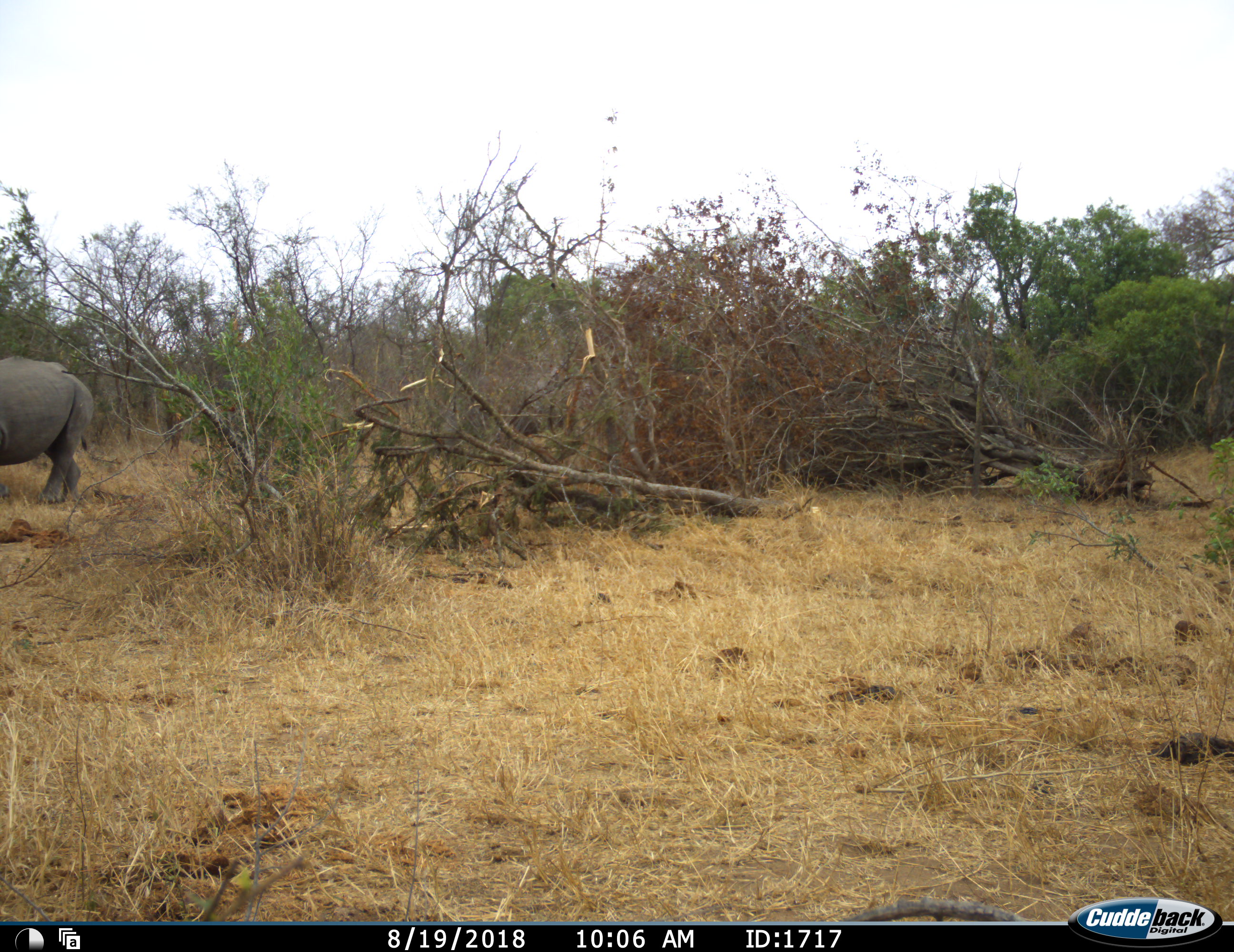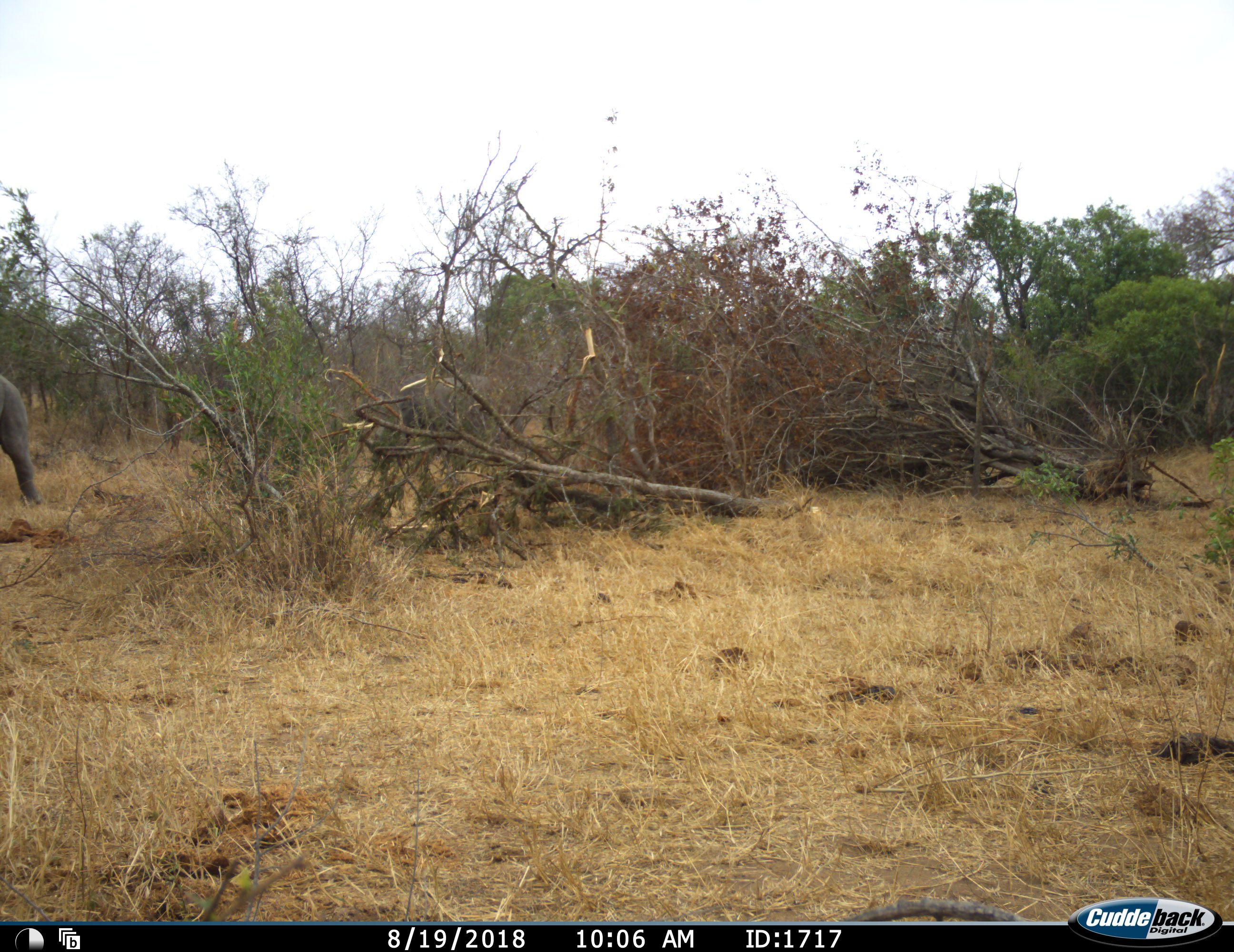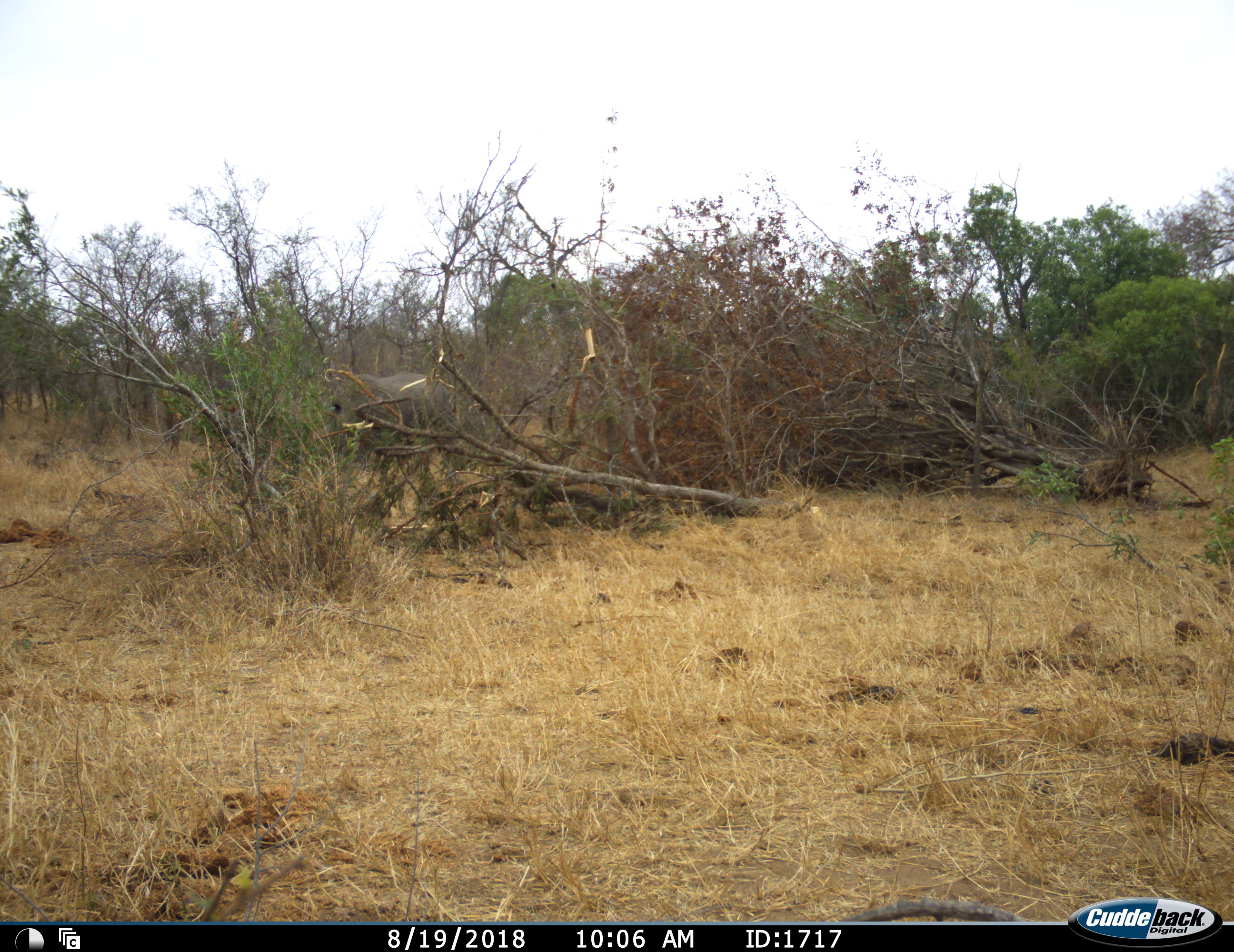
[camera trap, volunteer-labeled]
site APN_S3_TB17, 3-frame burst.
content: unidentified animal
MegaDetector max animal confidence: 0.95